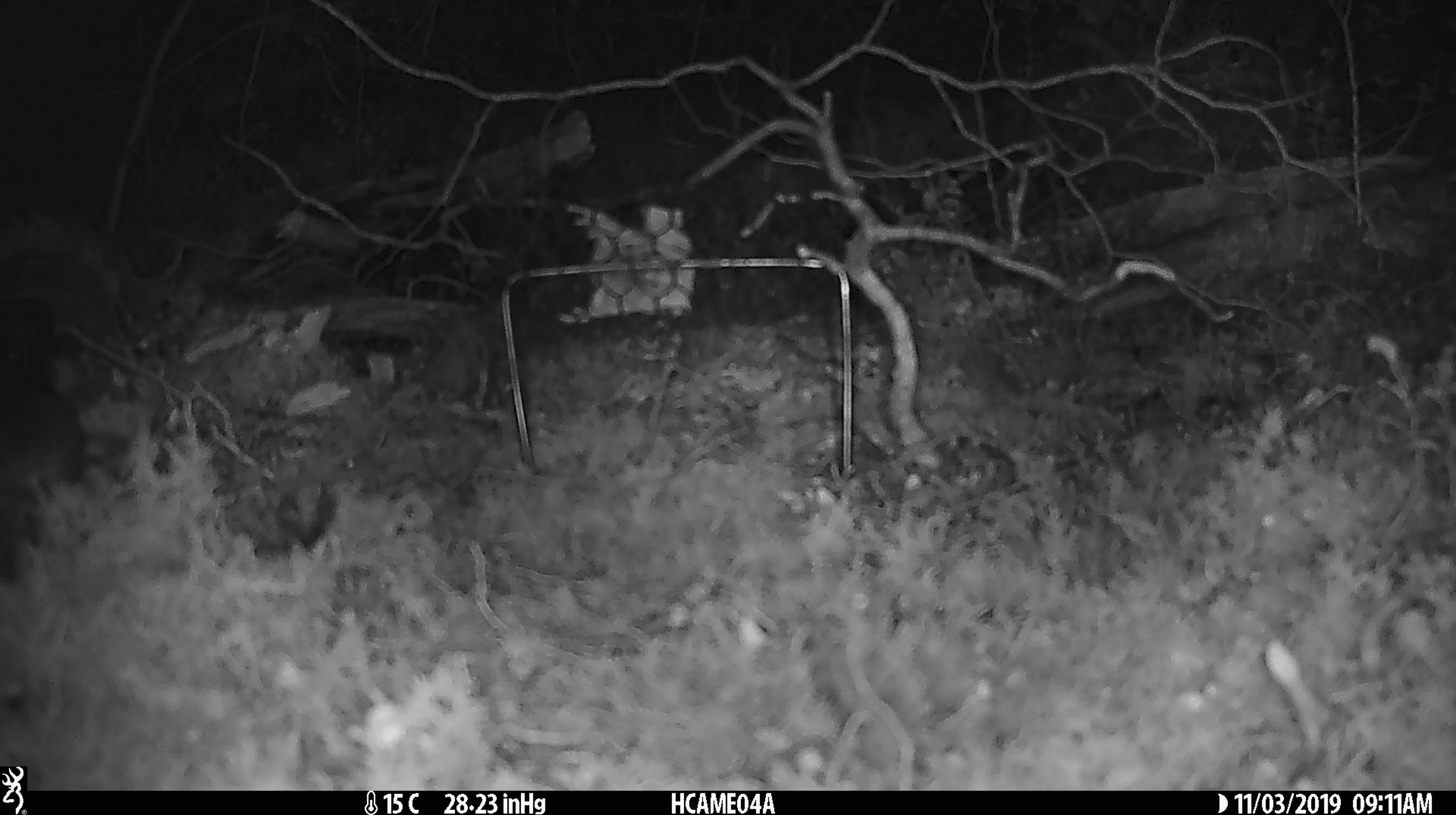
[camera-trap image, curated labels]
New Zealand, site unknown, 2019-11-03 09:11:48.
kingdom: Animalia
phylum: Chordata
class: Mammalia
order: Rodentia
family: Muridae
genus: Mus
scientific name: Mus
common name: mouse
Mouse (Mus).